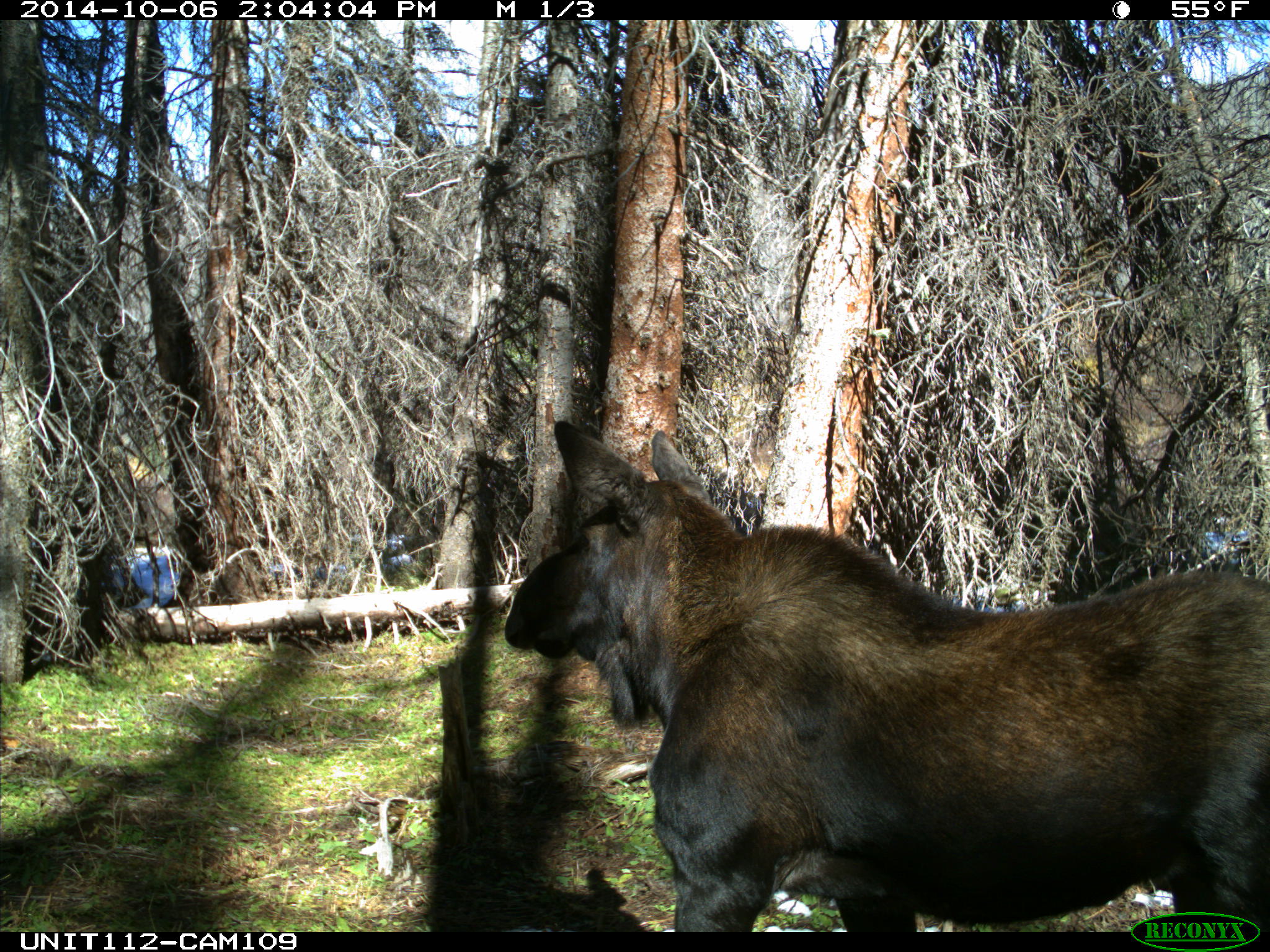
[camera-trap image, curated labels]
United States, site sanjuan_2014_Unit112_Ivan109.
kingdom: Animalia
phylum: Chordata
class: Mammalia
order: Artiodactyla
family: Cervidae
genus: Alces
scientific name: Alces alces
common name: moose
Alces alces (moose).